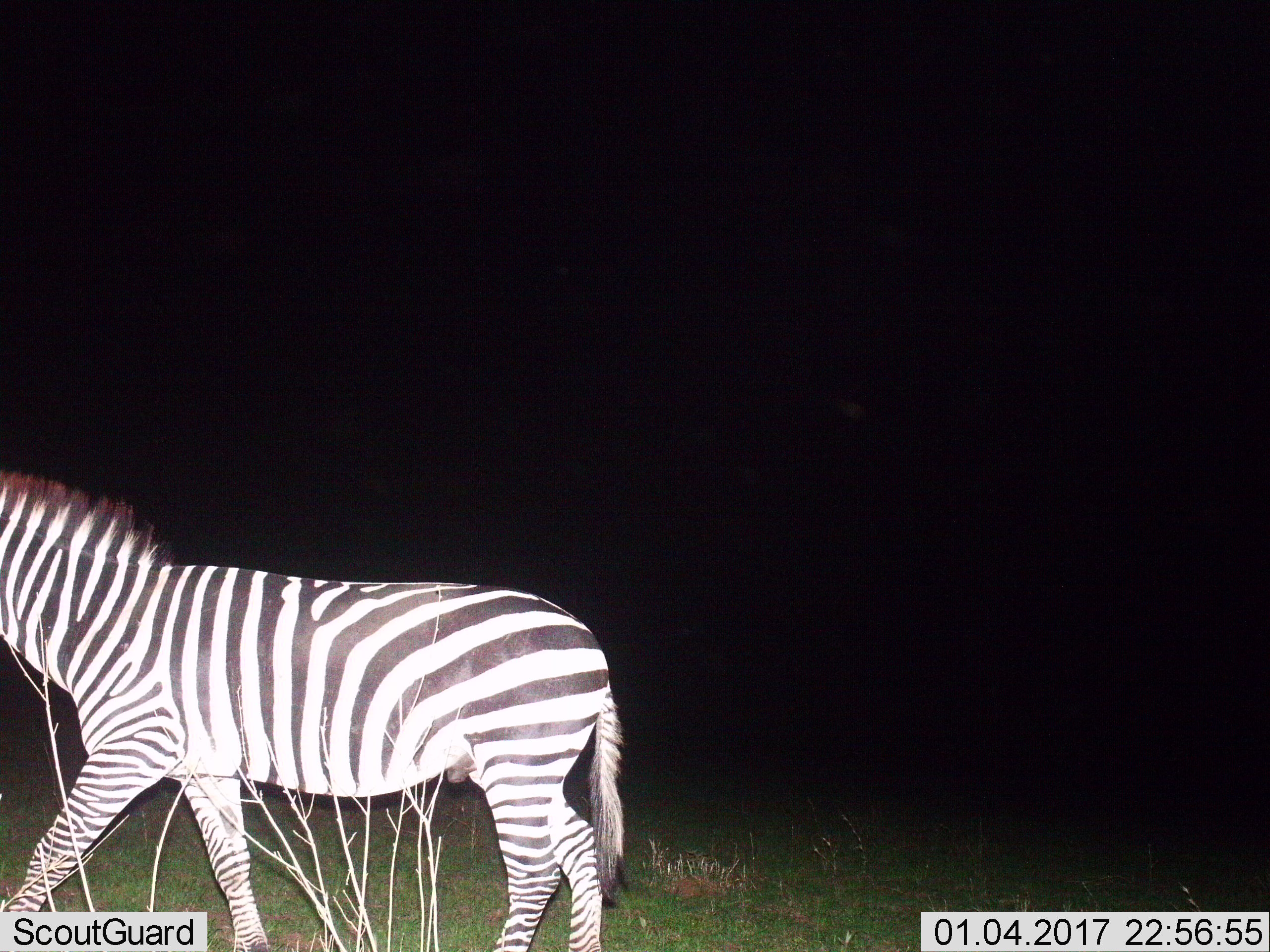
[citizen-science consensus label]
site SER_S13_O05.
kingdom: Animalia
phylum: Chordata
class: Mammalia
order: Perissodactyla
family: Equidae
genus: Equus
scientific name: Equus quagga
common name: plains zebra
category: zebraplains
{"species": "zebraplains (plains zebra) (Equus quagga)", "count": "1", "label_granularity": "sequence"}